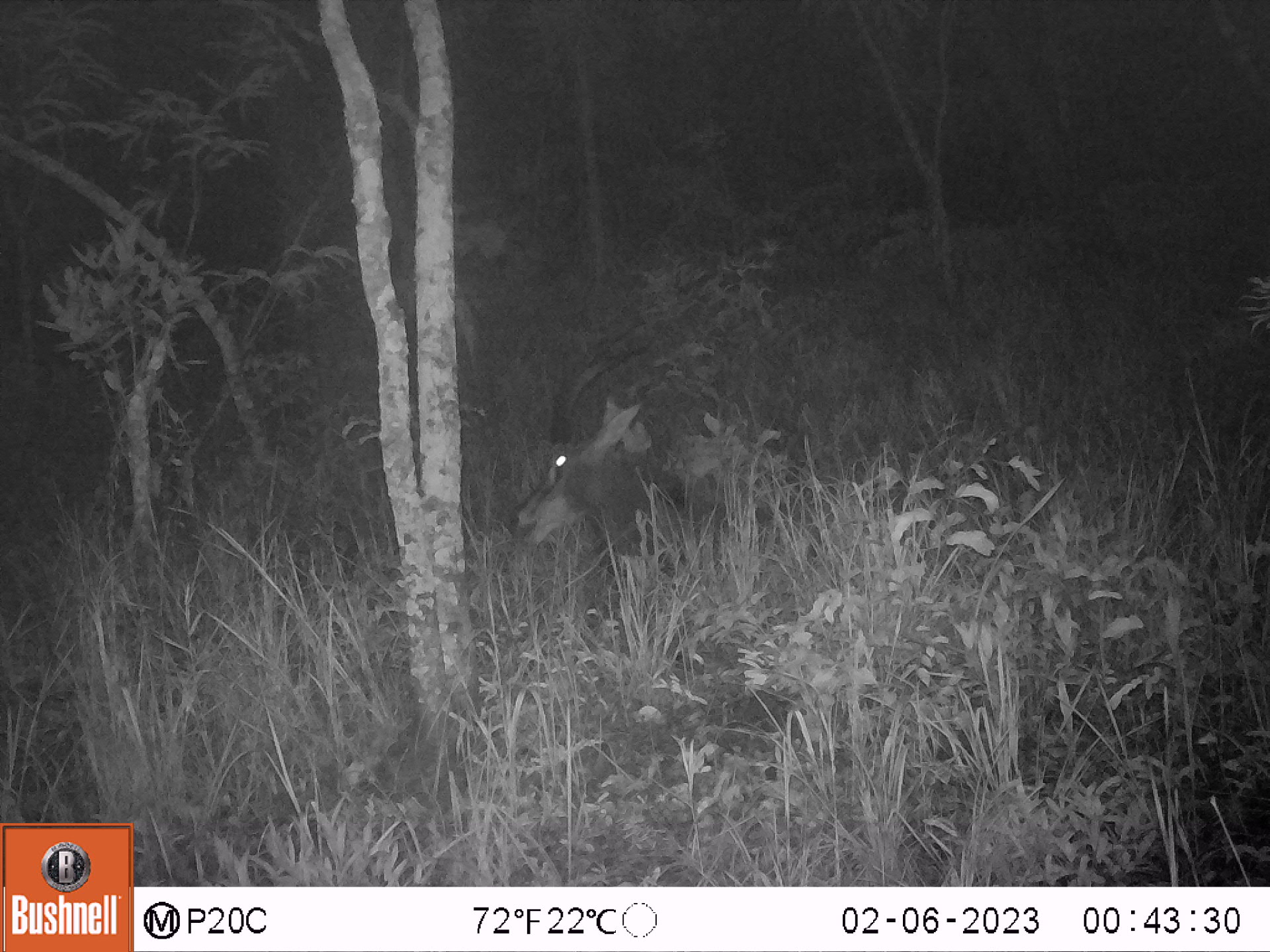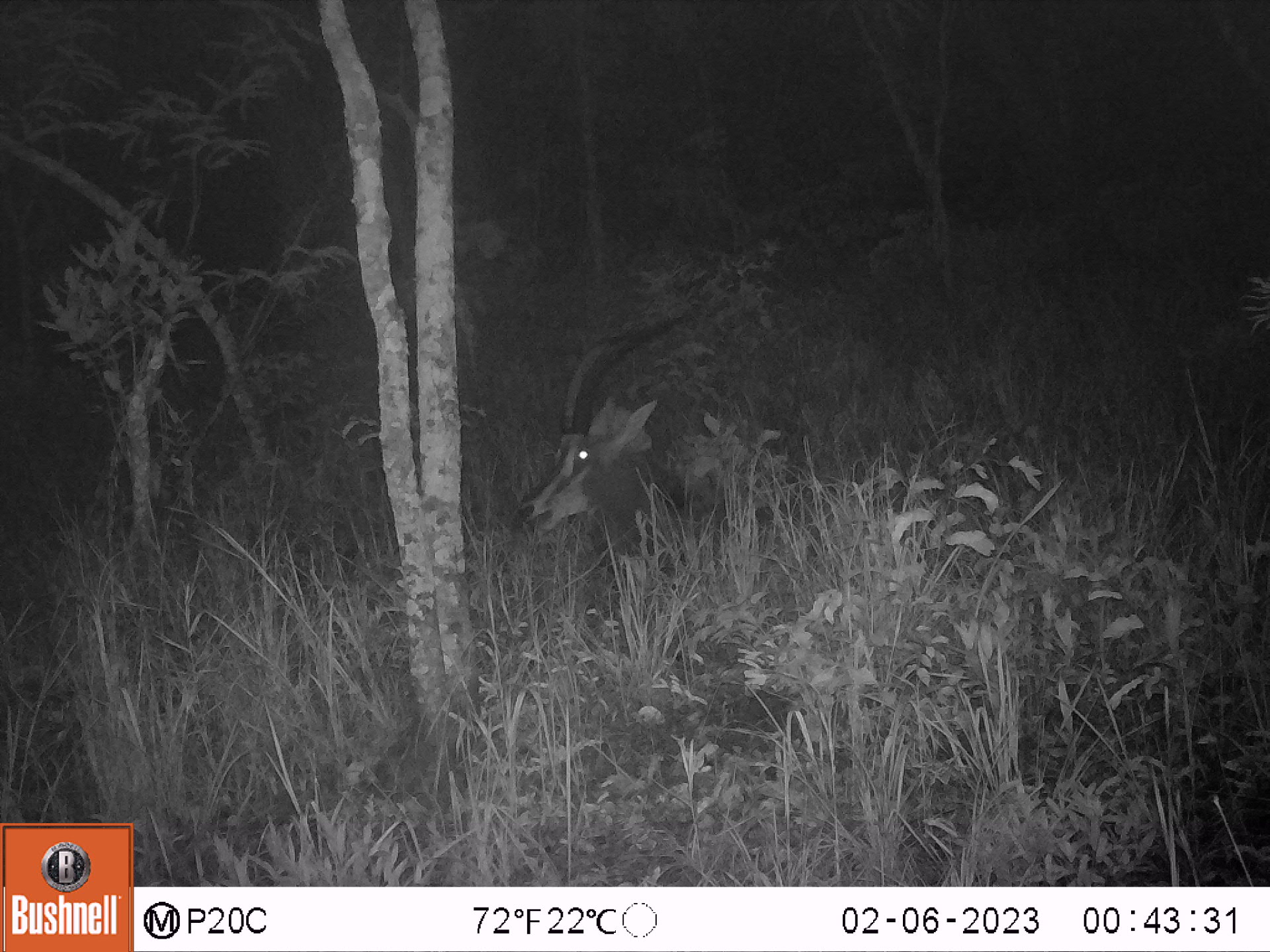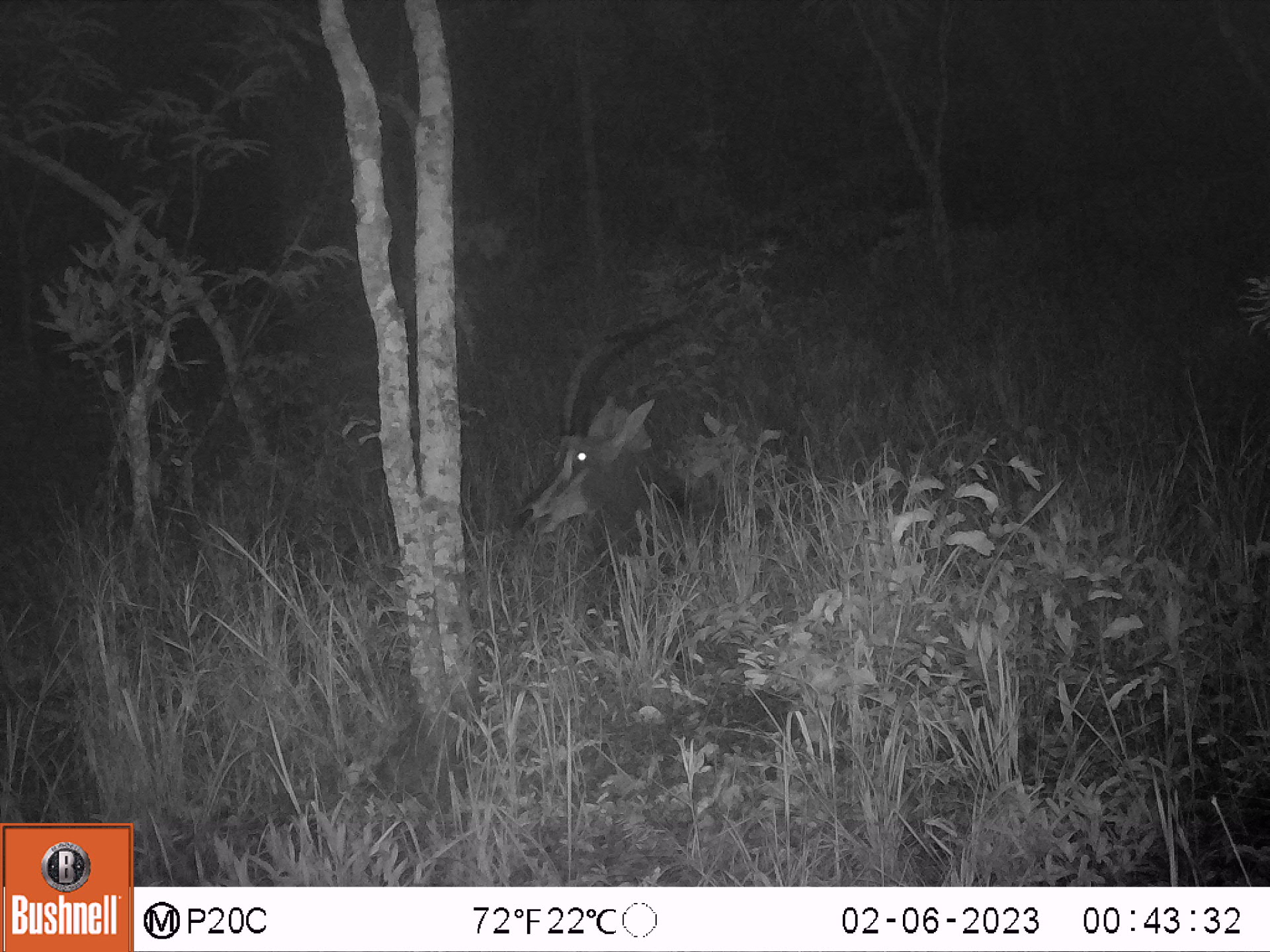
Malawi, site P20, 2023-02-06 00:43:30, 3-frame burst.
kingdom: Animalia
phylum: Chordata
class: Mammalia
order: Artiodactyla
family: Bovidae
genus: Hippotragus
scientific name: Hippotragus niger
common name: sable antelope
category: sable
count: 1